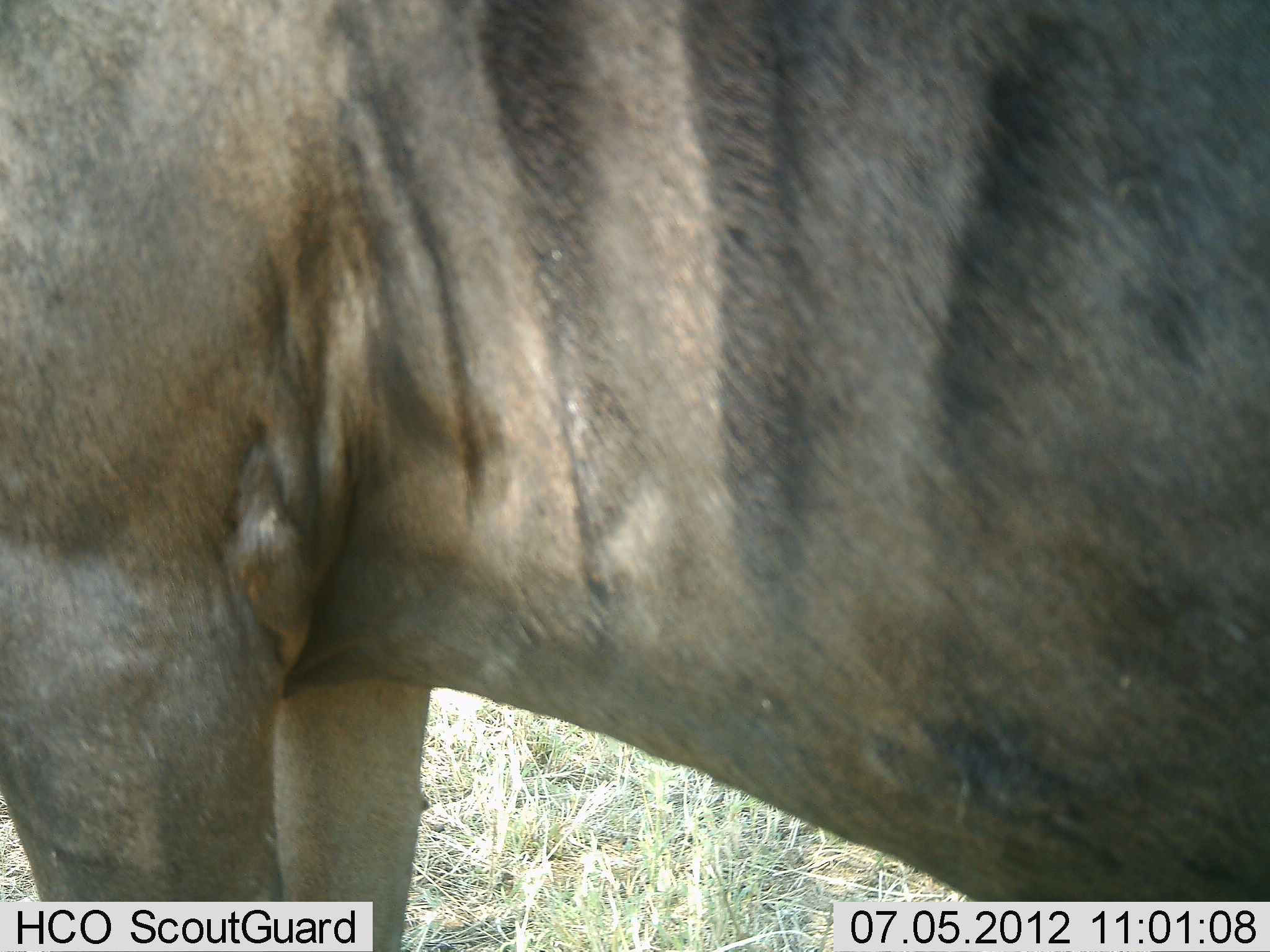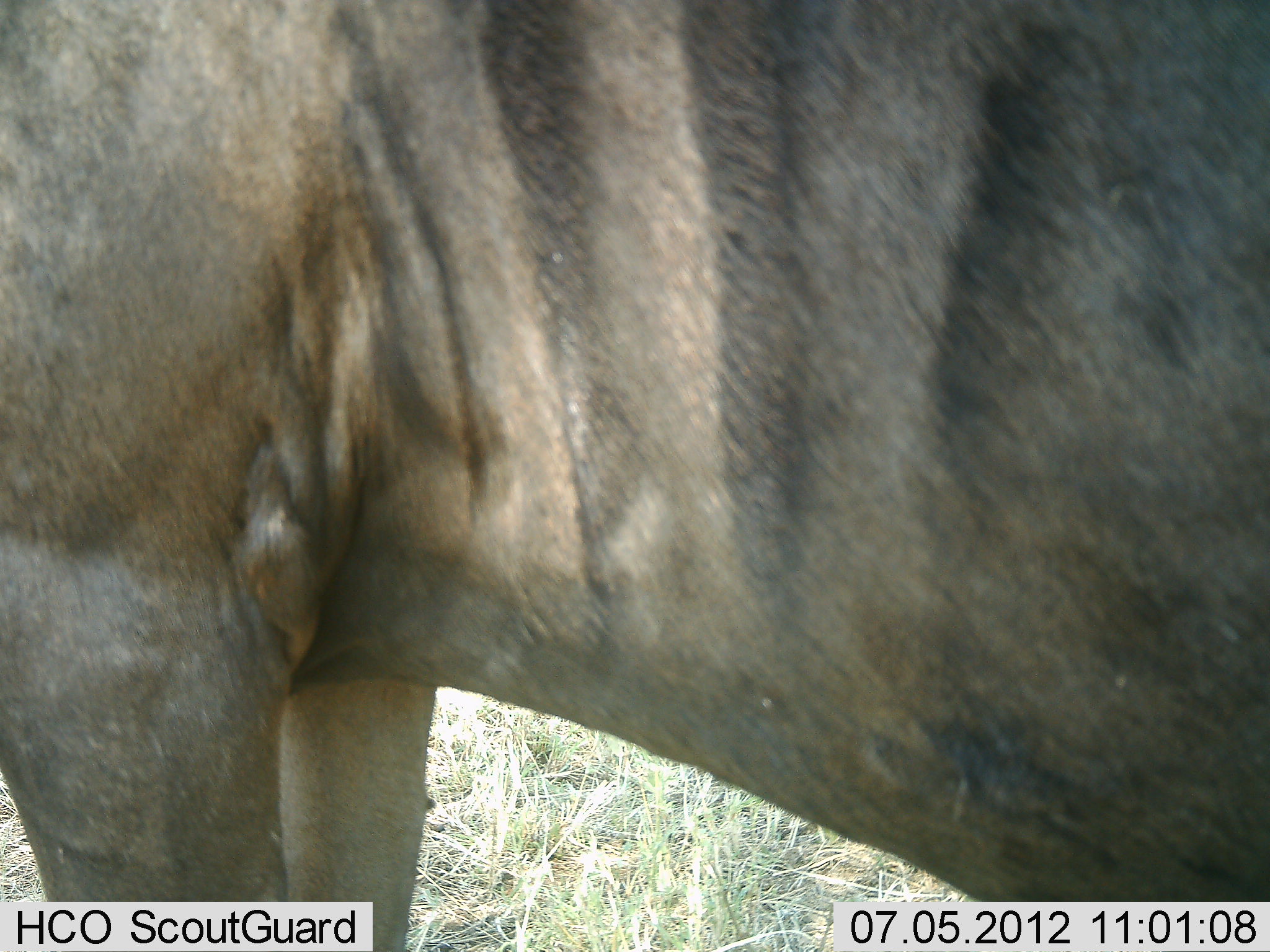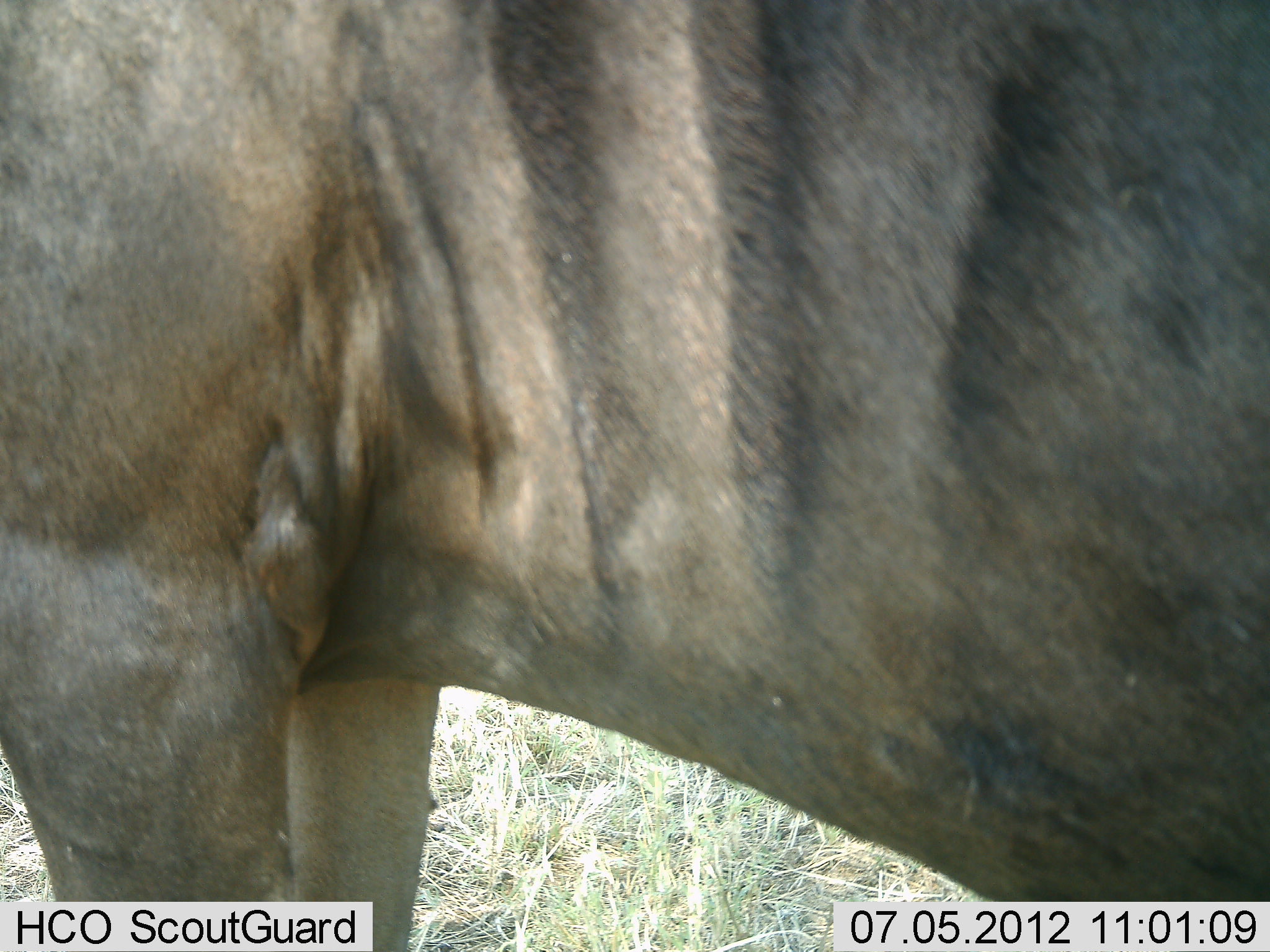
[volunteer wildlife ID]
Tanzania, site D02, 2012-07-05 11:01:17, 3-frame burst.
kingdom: Animalia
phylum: Chordata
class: Mammalia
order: Artiodactyla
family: Bovidae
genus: Connochaetes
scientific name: Connochaetes taurinus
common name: blue wildebeest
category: wildebeest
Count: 1.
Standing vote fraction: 100%.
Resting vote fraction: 0%.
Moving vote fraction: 0%.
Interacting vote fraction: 0%.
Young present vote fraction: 0%.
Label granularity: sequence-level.